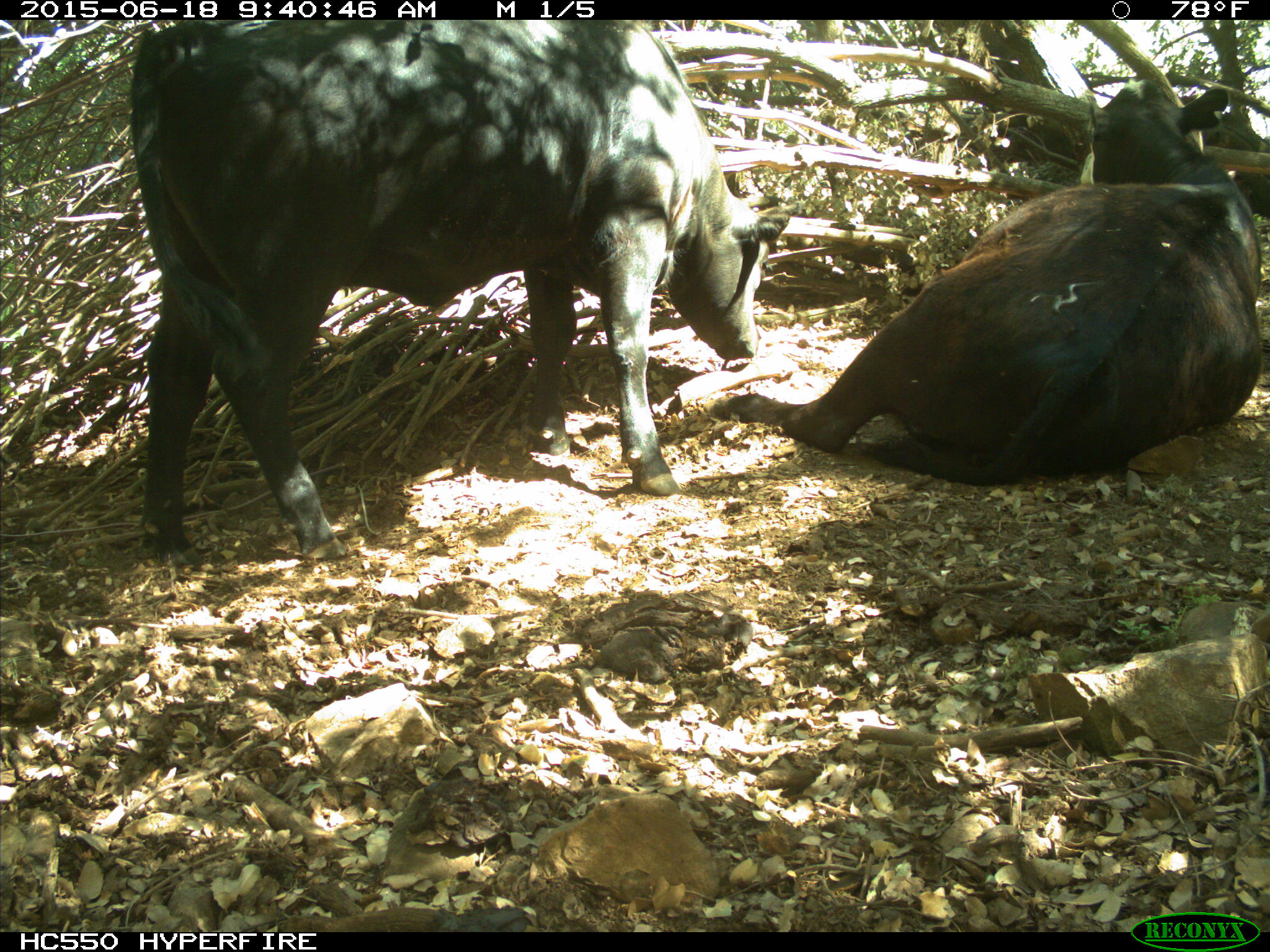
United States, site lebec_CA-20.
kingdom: Animalia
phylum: Chordata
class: Mammalia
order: Artiodactyla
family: Bovidae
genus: Bos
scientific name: Bos taurus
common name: domestic cow